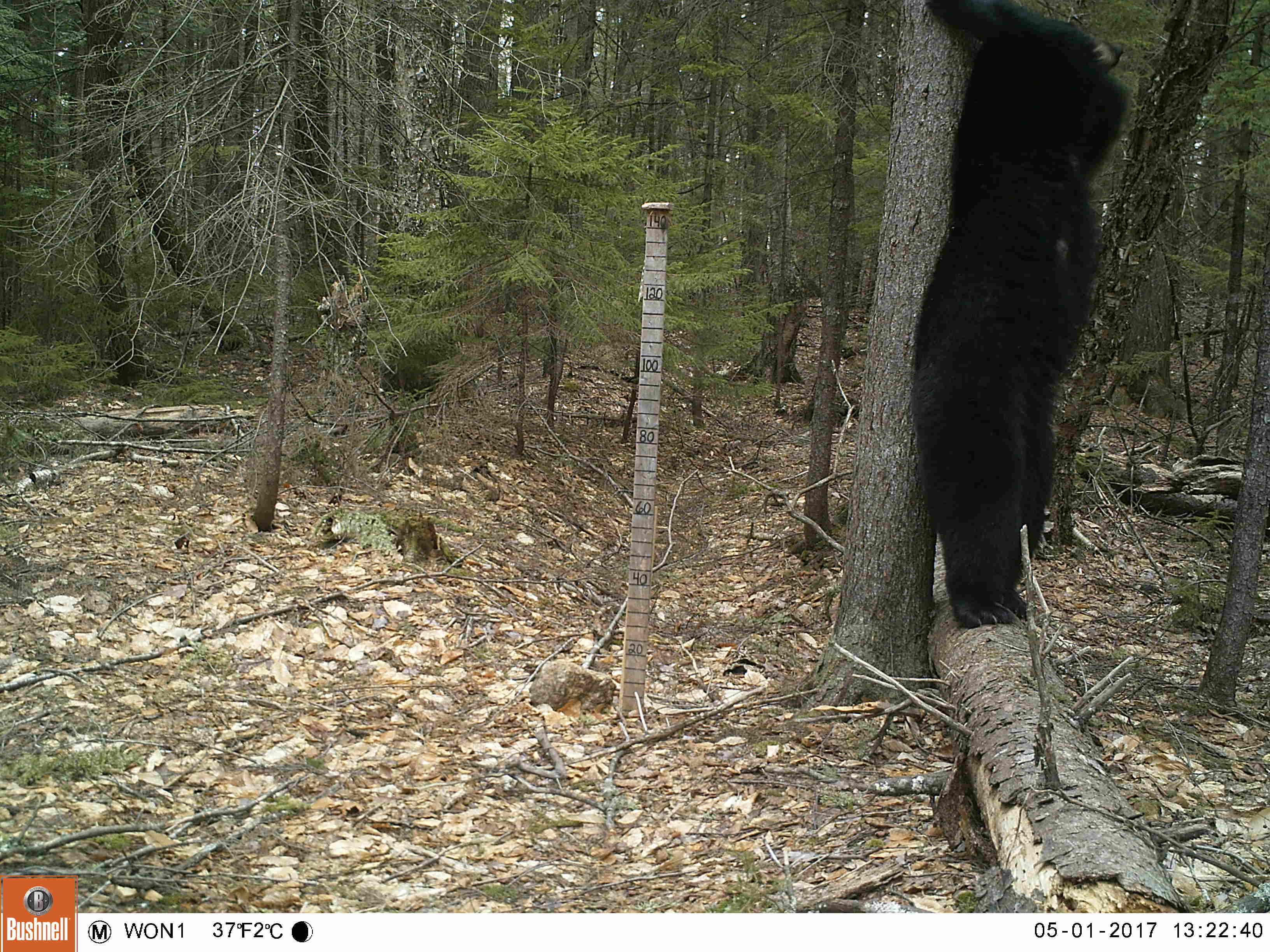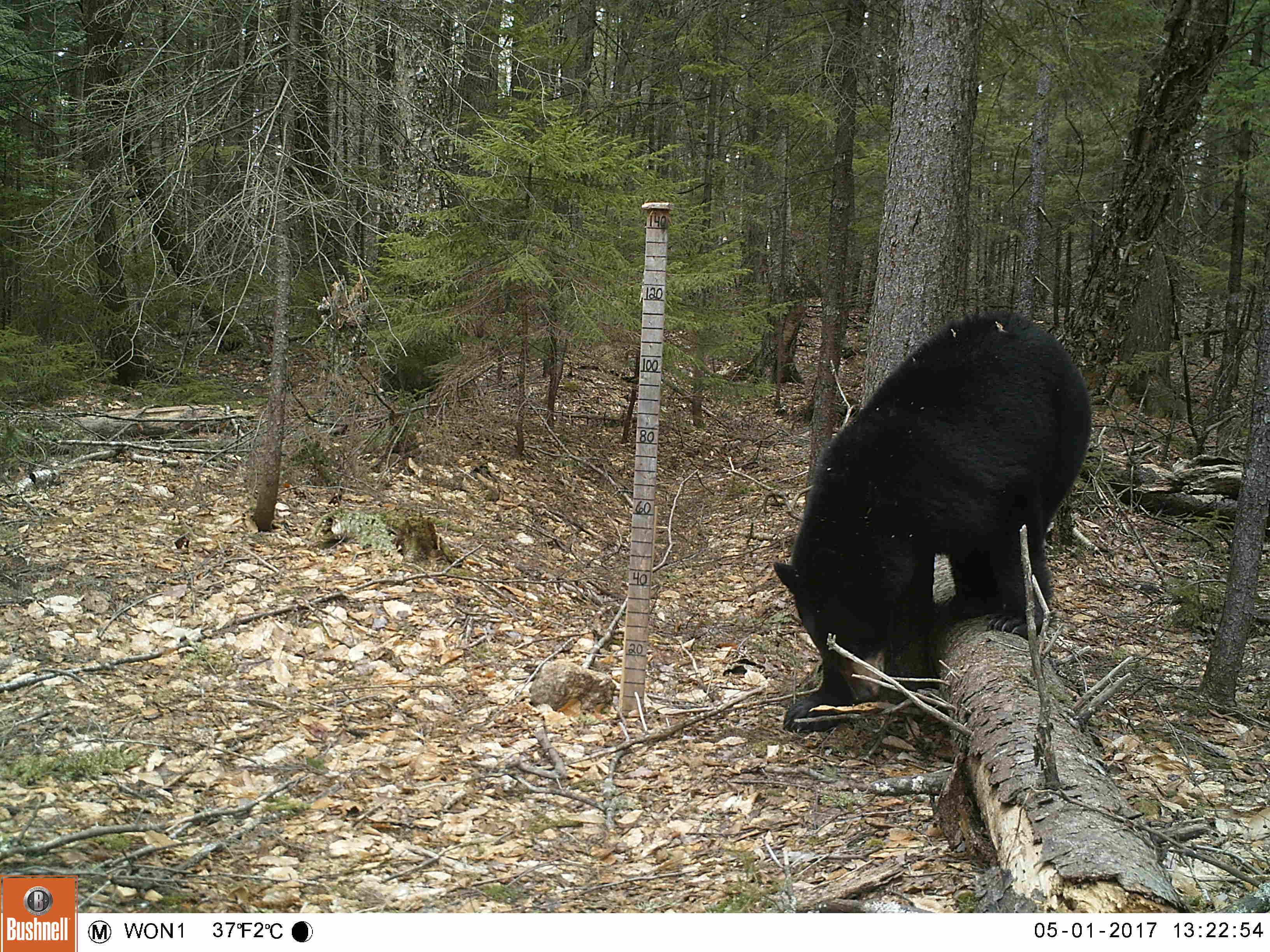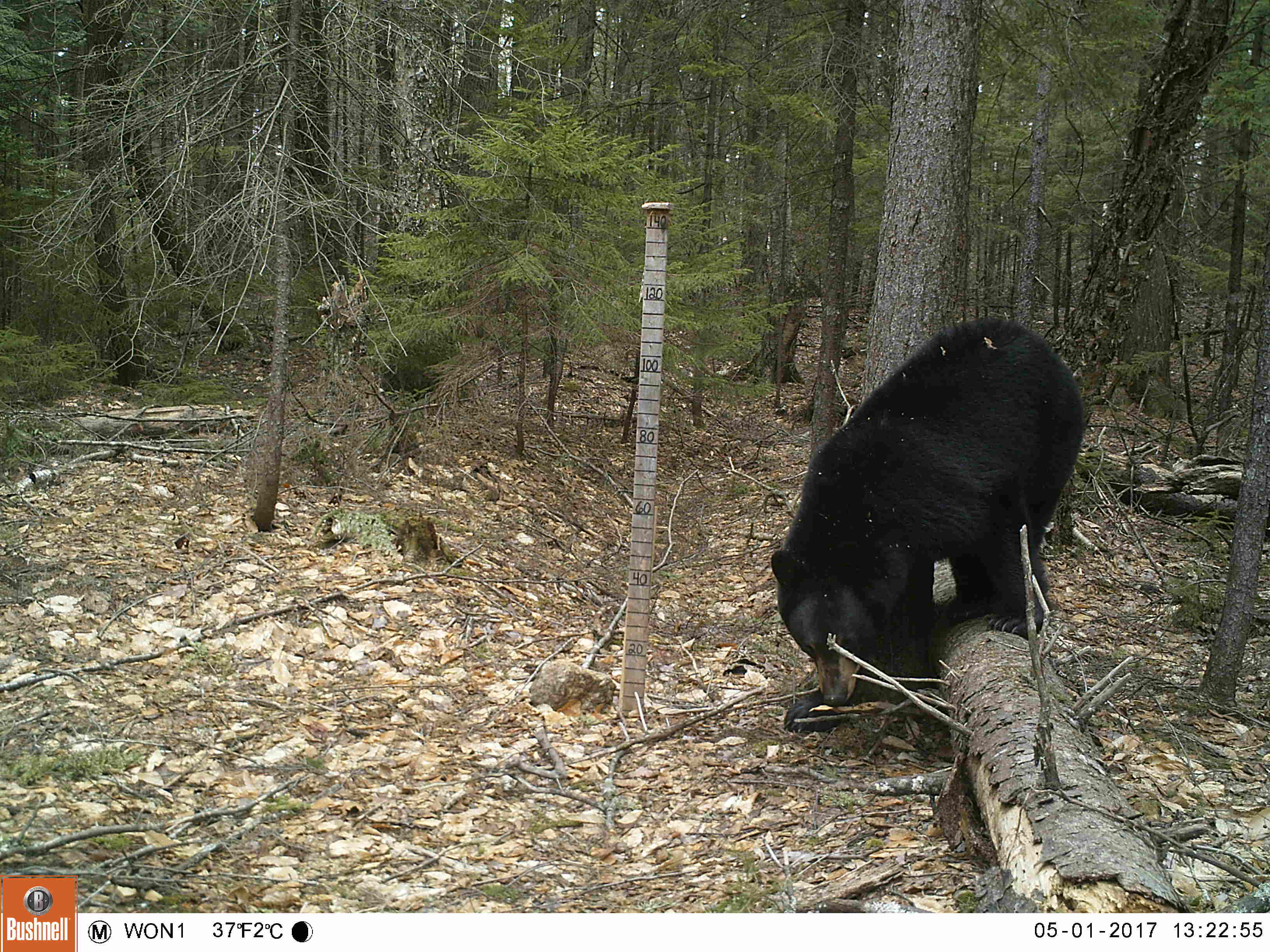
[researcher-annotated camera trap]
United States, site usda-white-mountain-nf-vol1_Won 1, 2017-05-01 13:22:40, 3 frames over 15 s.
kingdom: Animalia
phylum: Chordata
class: Mammalia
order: Carnivora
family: Ursidae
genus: Ursus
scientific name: Ursus americanus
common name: black bear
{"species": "black bear (Ursus americanus)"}